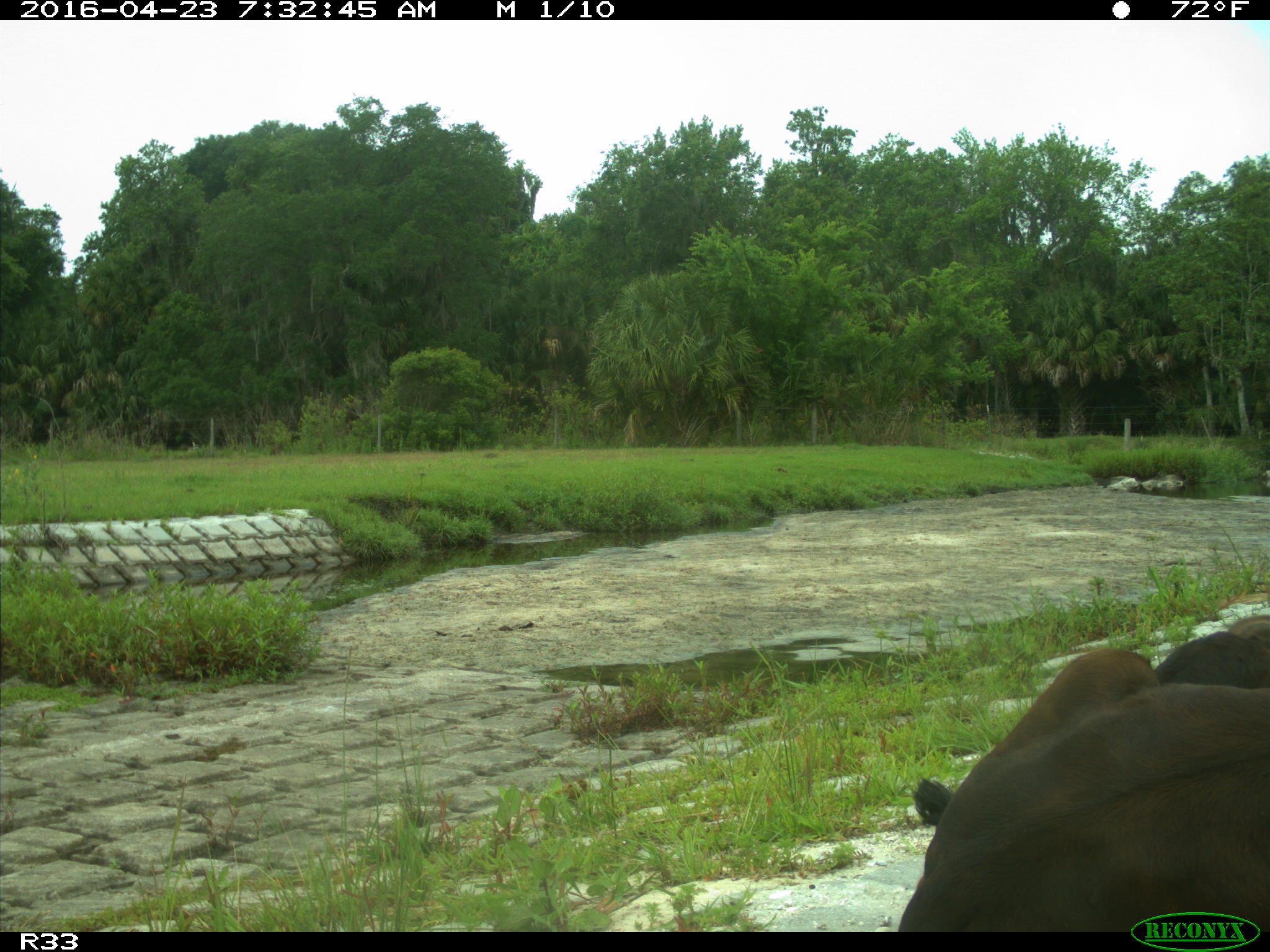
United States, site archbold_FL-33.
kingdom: Animalia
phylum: Chordata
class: Mammalia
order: Artiodactyla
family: Bovidae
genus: Bos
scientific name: Bos taurus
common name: domestic cow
Bos taurus (domestic cow).